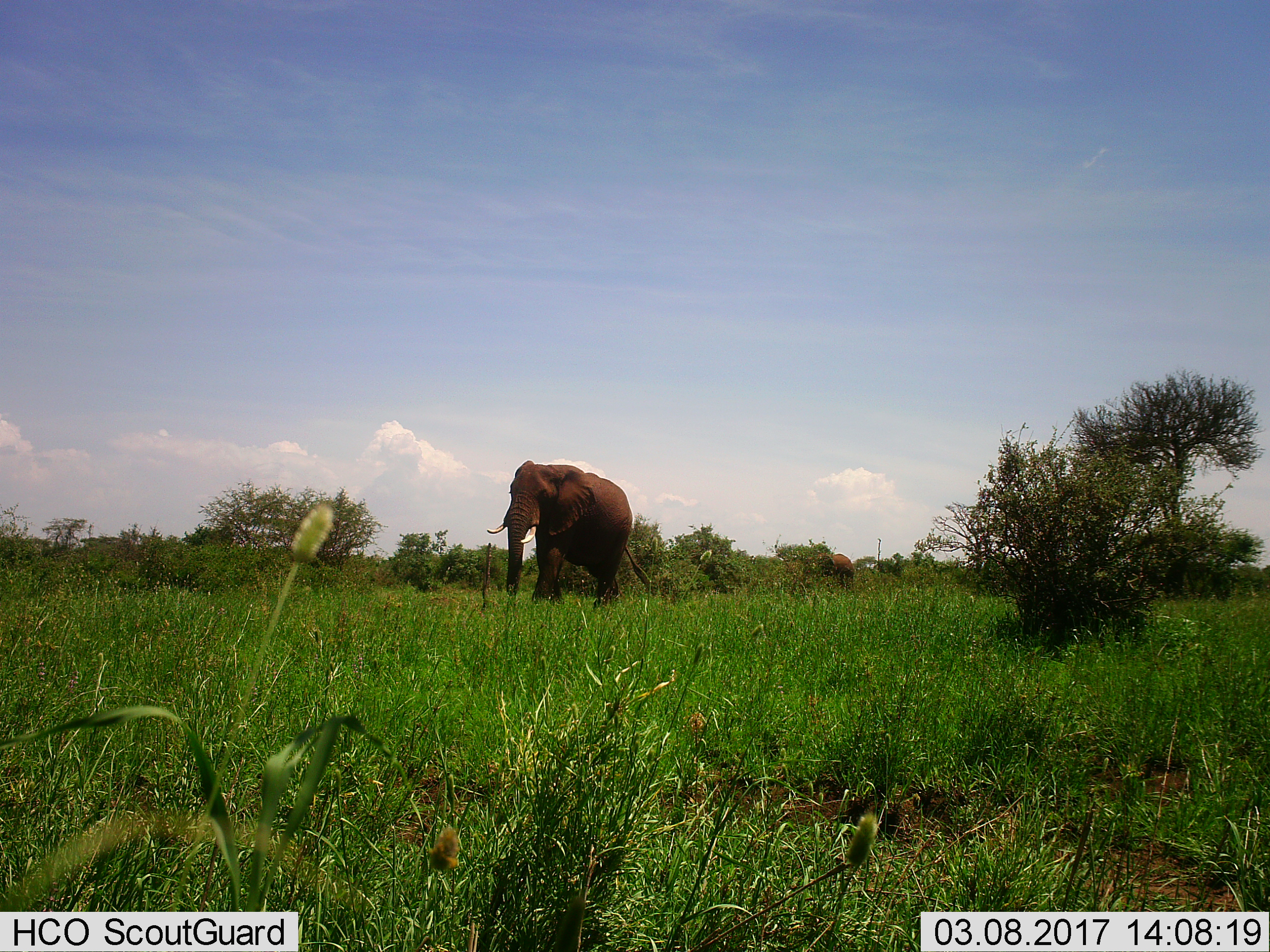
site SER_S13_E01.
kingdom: Animalia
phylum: Chordata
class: Mammalia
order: Proboscidea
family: Elephantidae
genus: Loxodonta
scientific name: Loxodonta africana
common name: african bush elephant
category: elephant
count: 2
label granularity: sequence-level